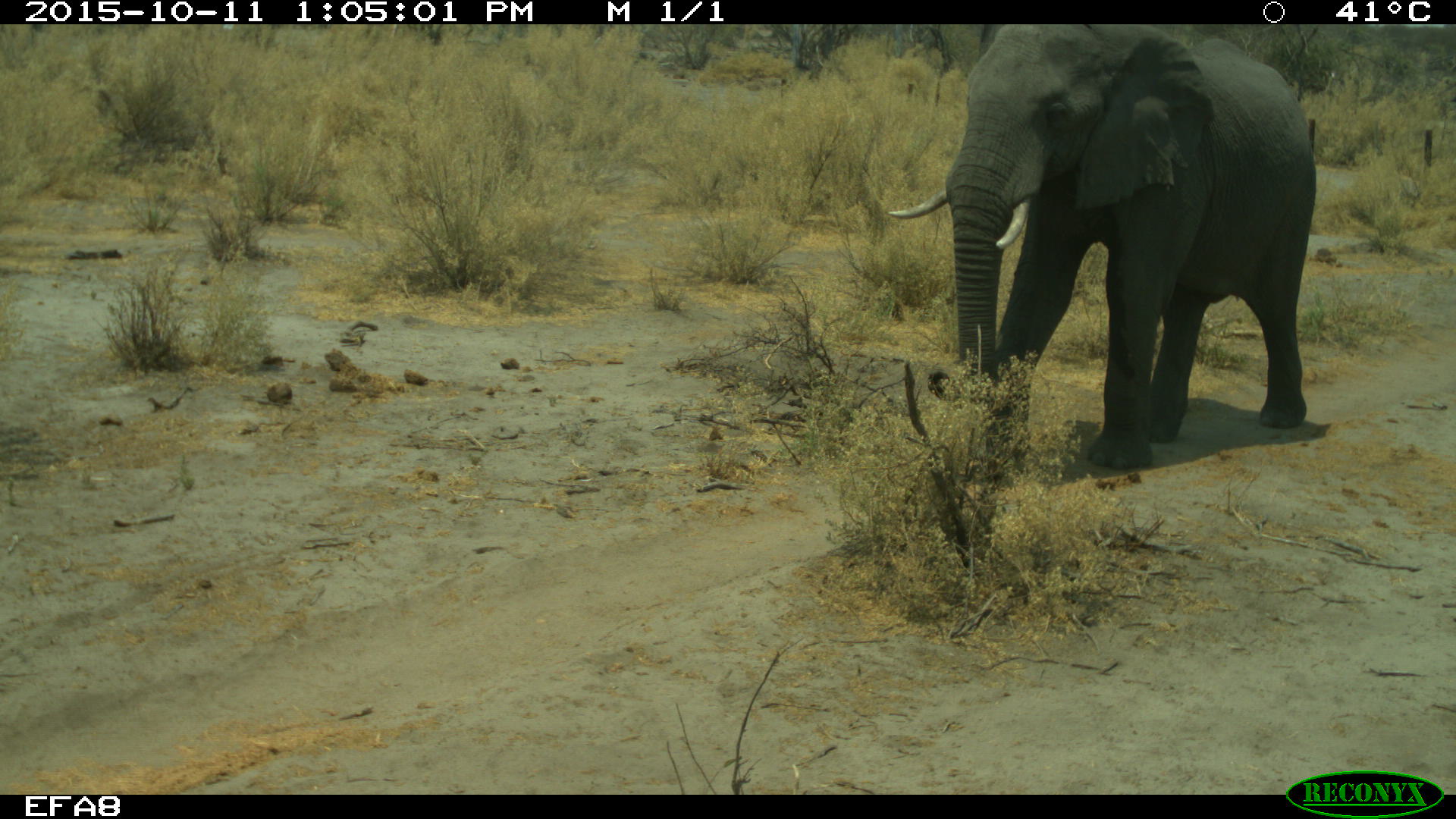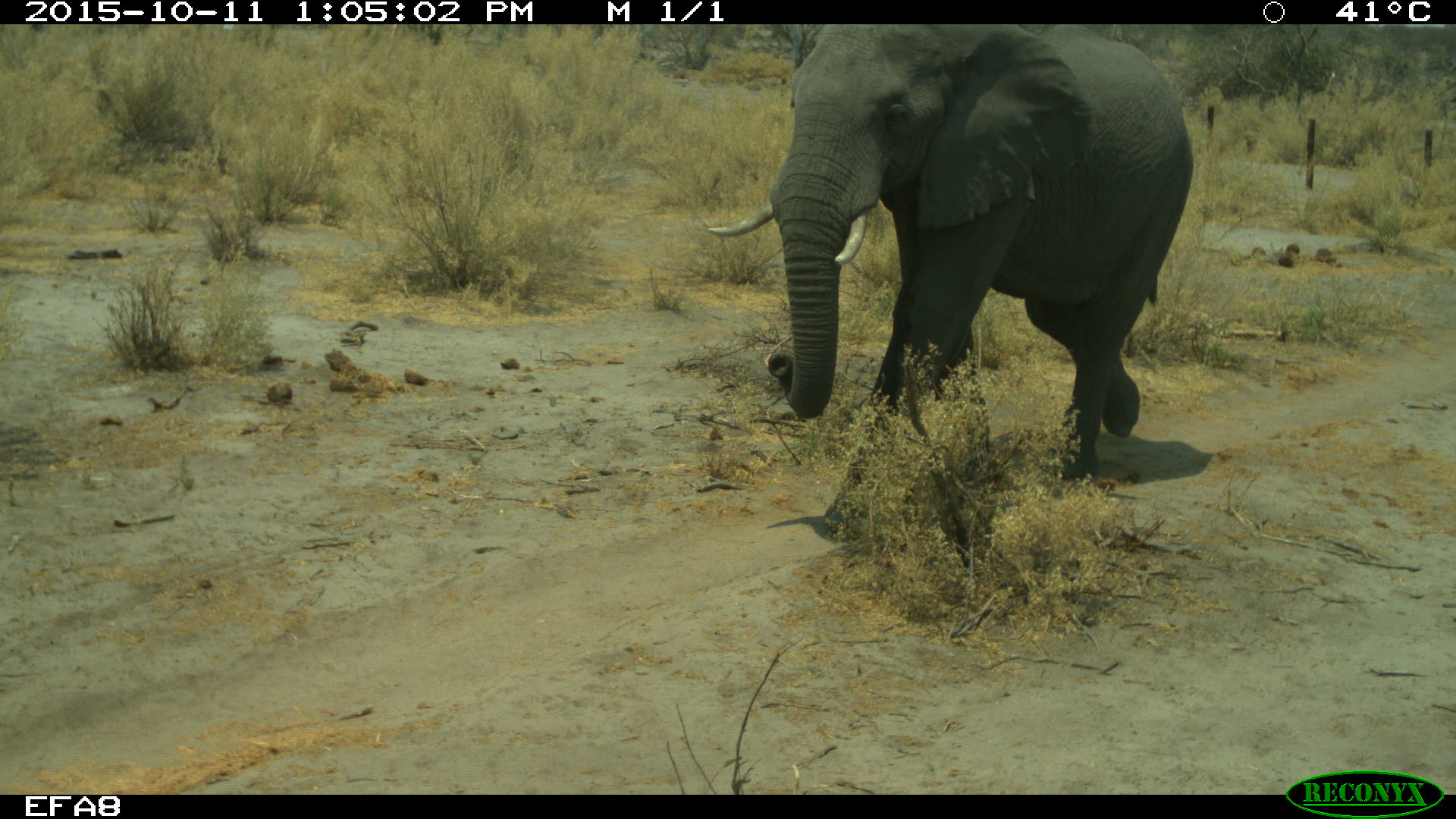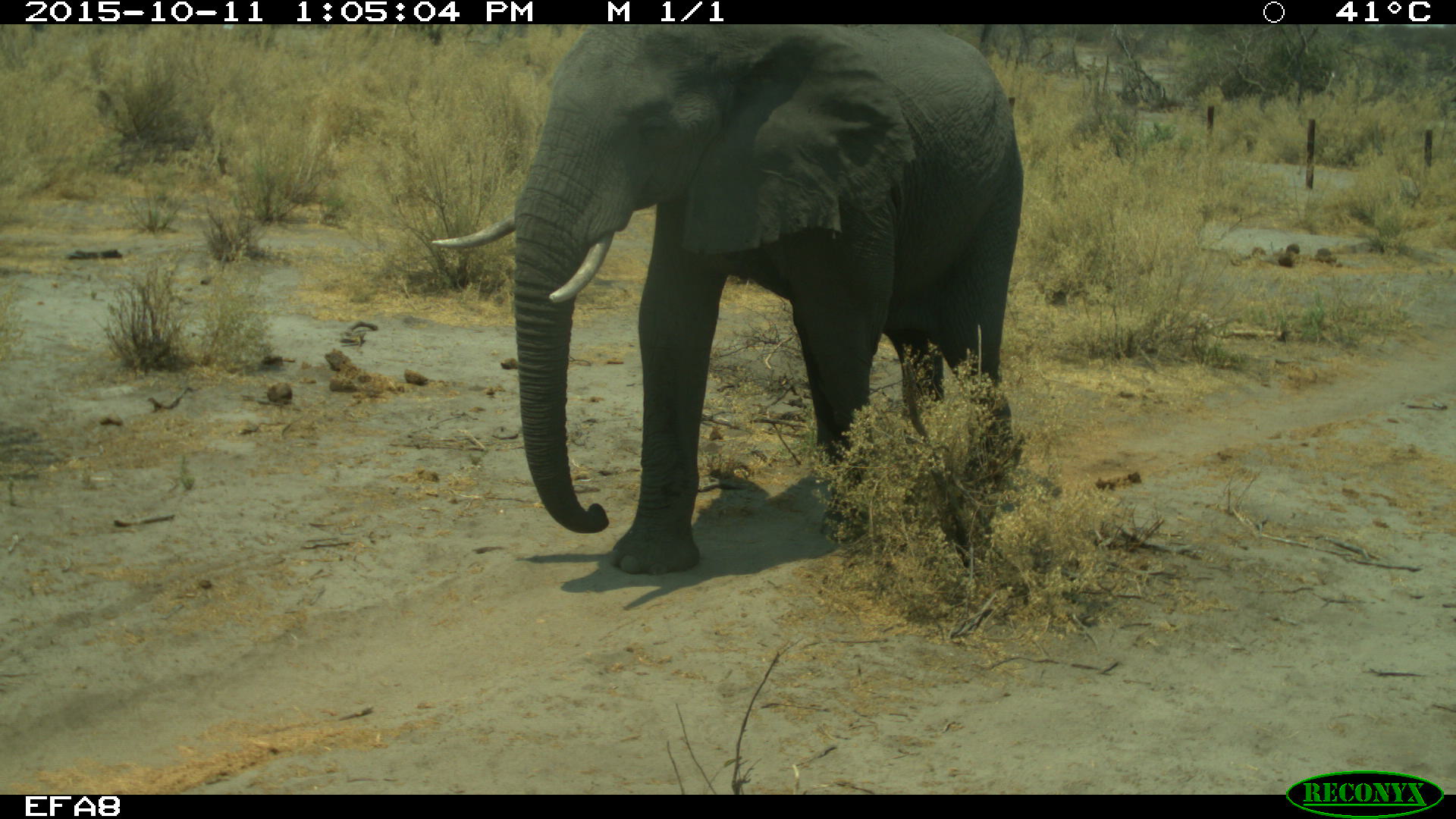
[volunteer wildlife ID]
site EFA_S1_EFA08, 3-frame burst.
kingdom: Animalia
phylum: Chordata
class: Mammalia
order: Proboscidea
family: Elephantidae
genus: Loxodonta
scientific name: Loxodonta africana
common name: african bush elephant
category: elephant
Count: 1.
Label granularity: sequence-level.